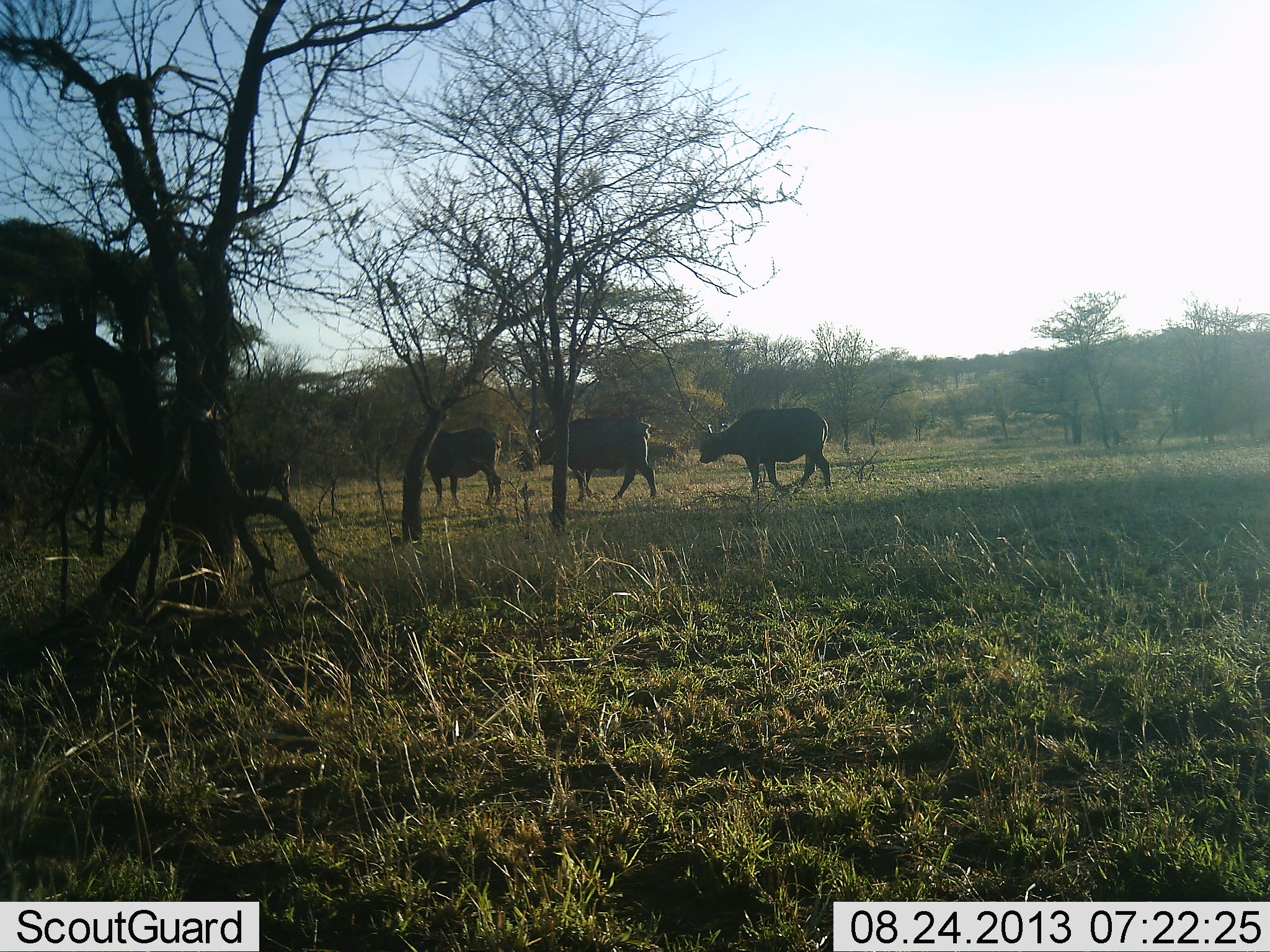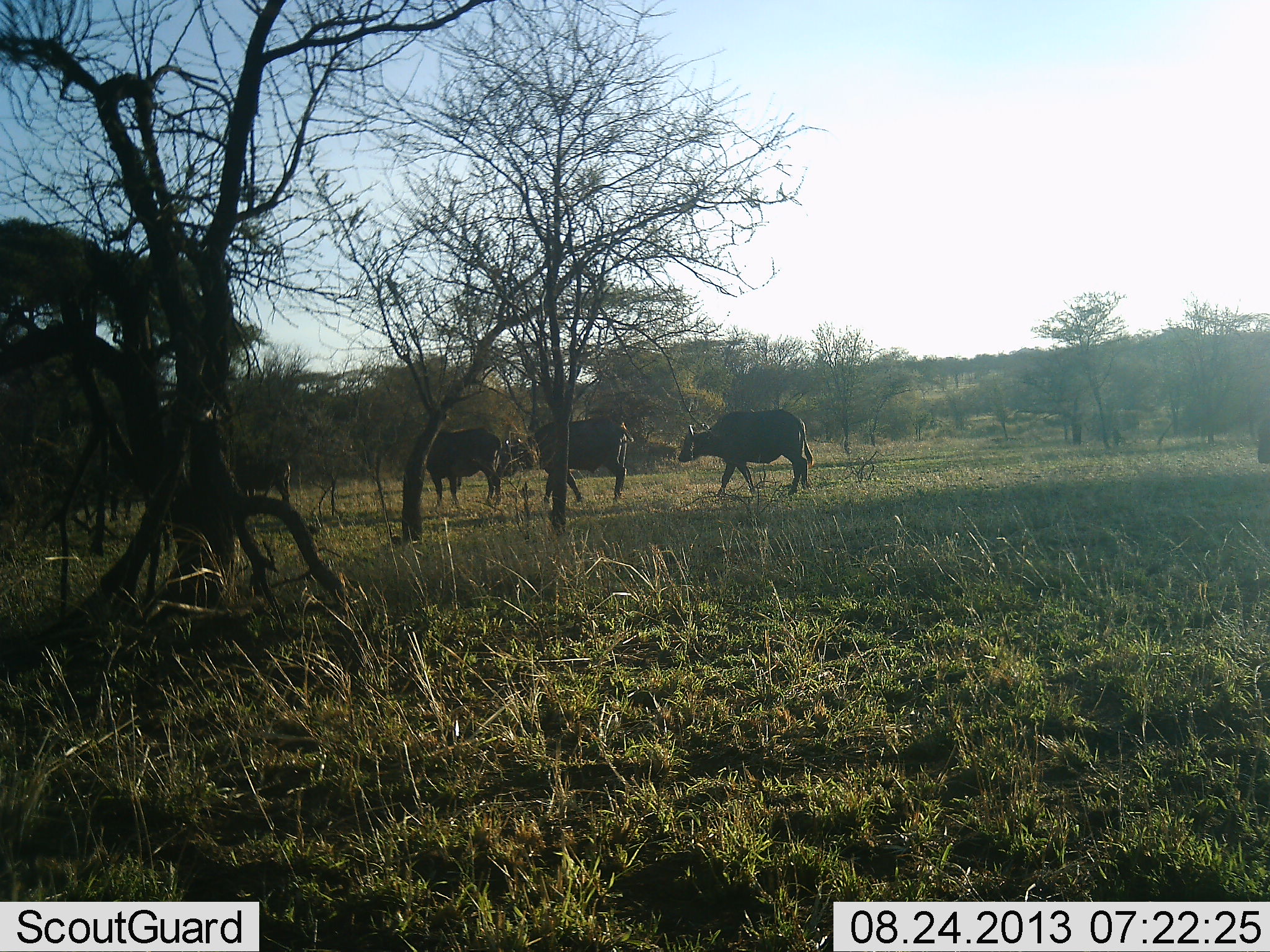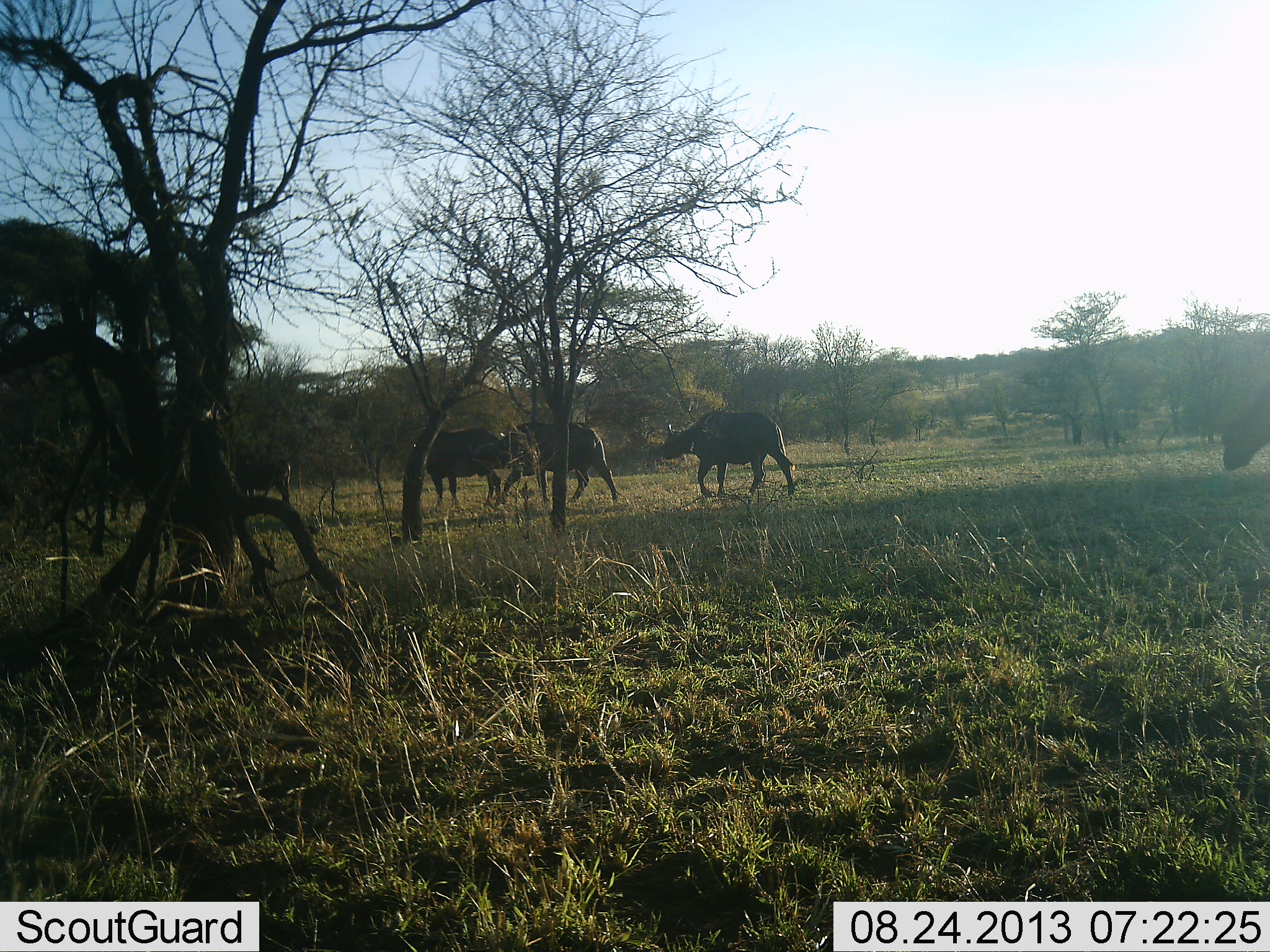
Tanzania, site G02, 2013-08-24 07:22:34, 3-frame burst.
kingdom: Animalia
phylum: Chordata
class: Mammalia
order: Artiodactyla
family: Bovidae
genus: Syncerus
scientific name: Syncerus caffer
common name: cape buffalo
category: buffalo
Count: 4.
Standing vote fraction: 40%.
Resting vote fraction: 0%.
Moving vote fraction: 90%.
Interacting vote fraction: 0%.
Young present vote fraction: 10%.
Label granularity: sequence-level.